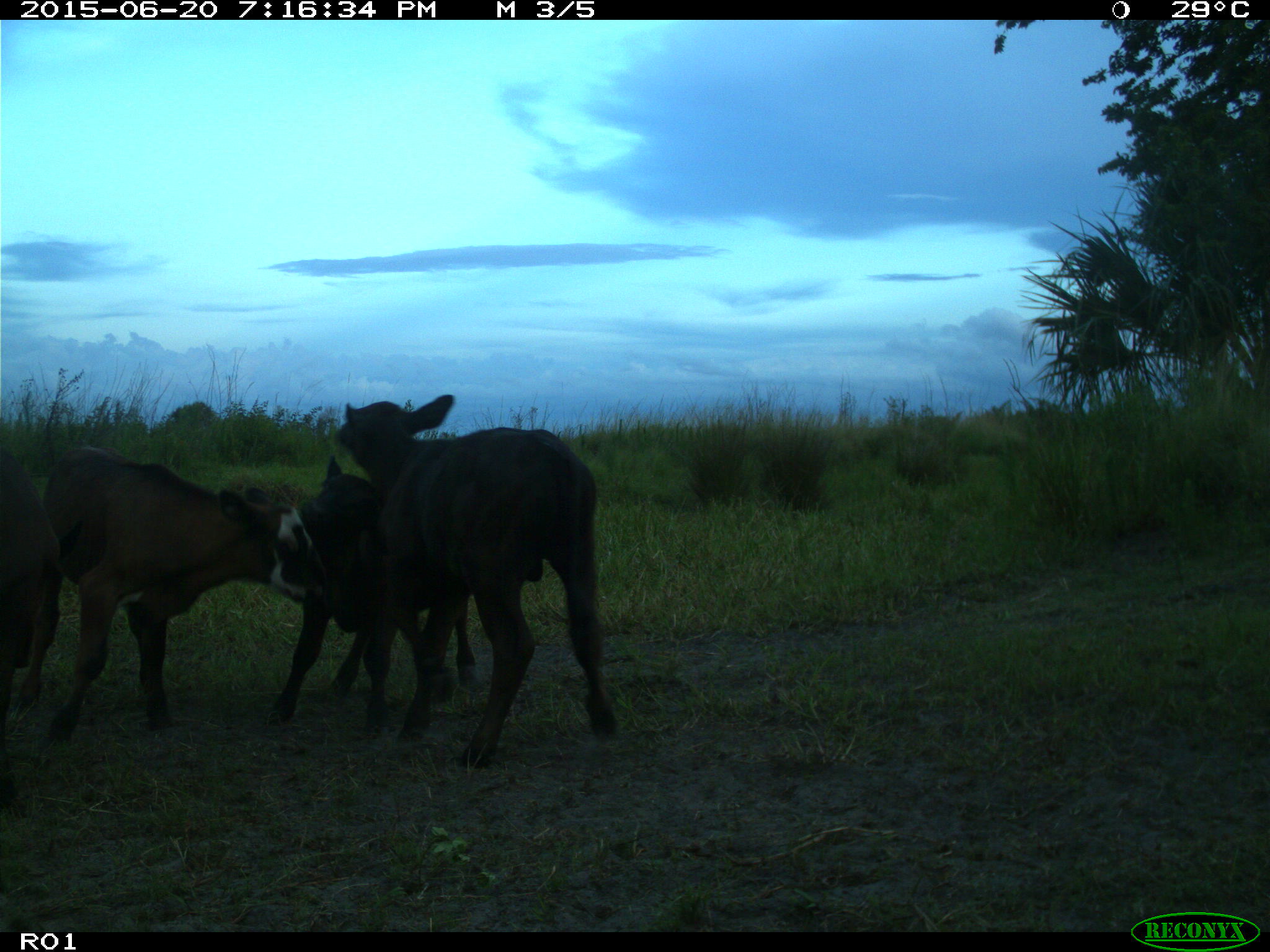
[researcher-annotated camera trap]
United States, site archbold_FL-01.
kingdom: Animalia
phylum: Chordata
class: Mammalia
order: Artiodactyla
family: Bovidae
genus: Bos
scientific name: Bos taurus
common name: domestic cow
Bos taurus (domestic cow).